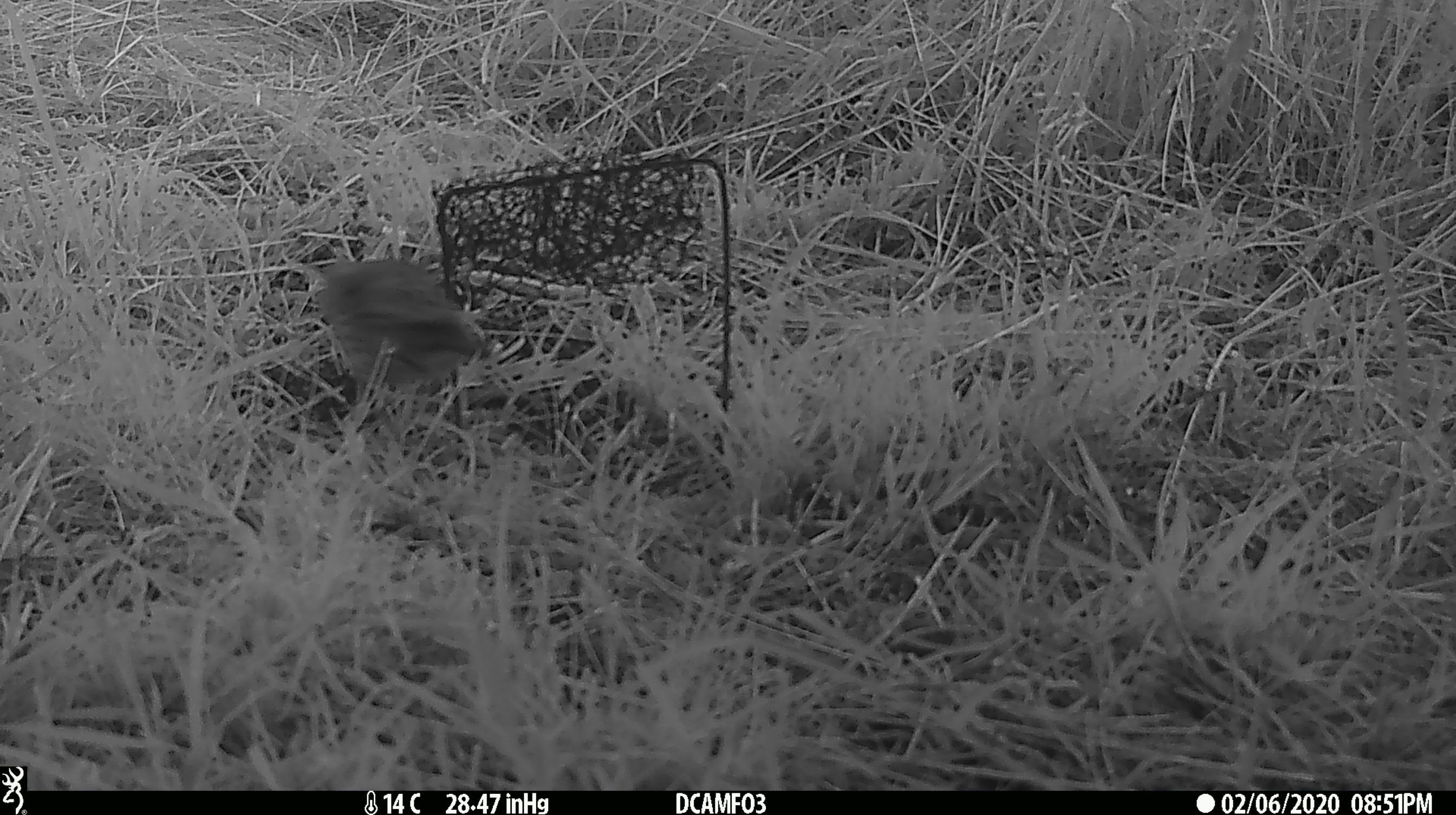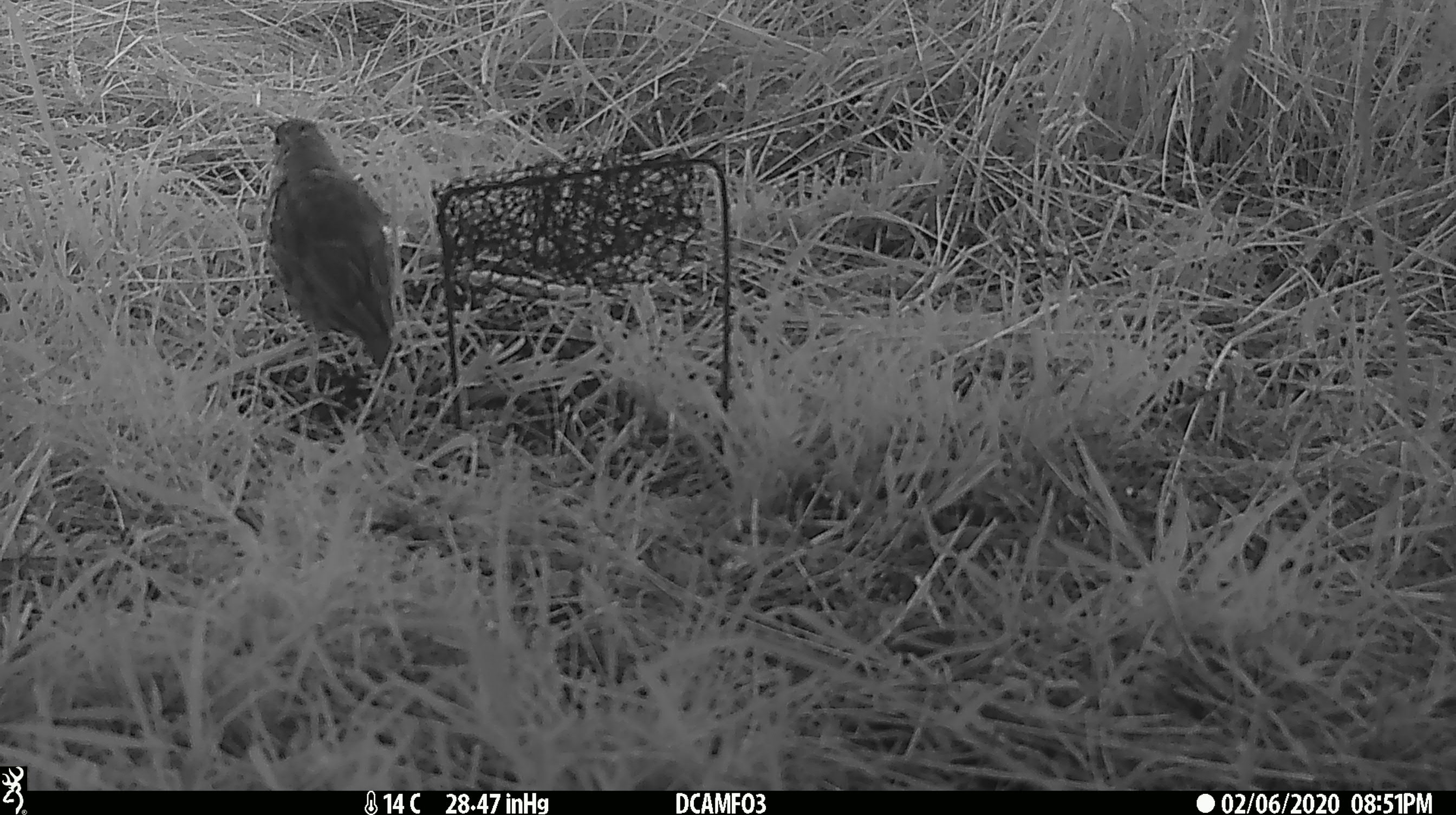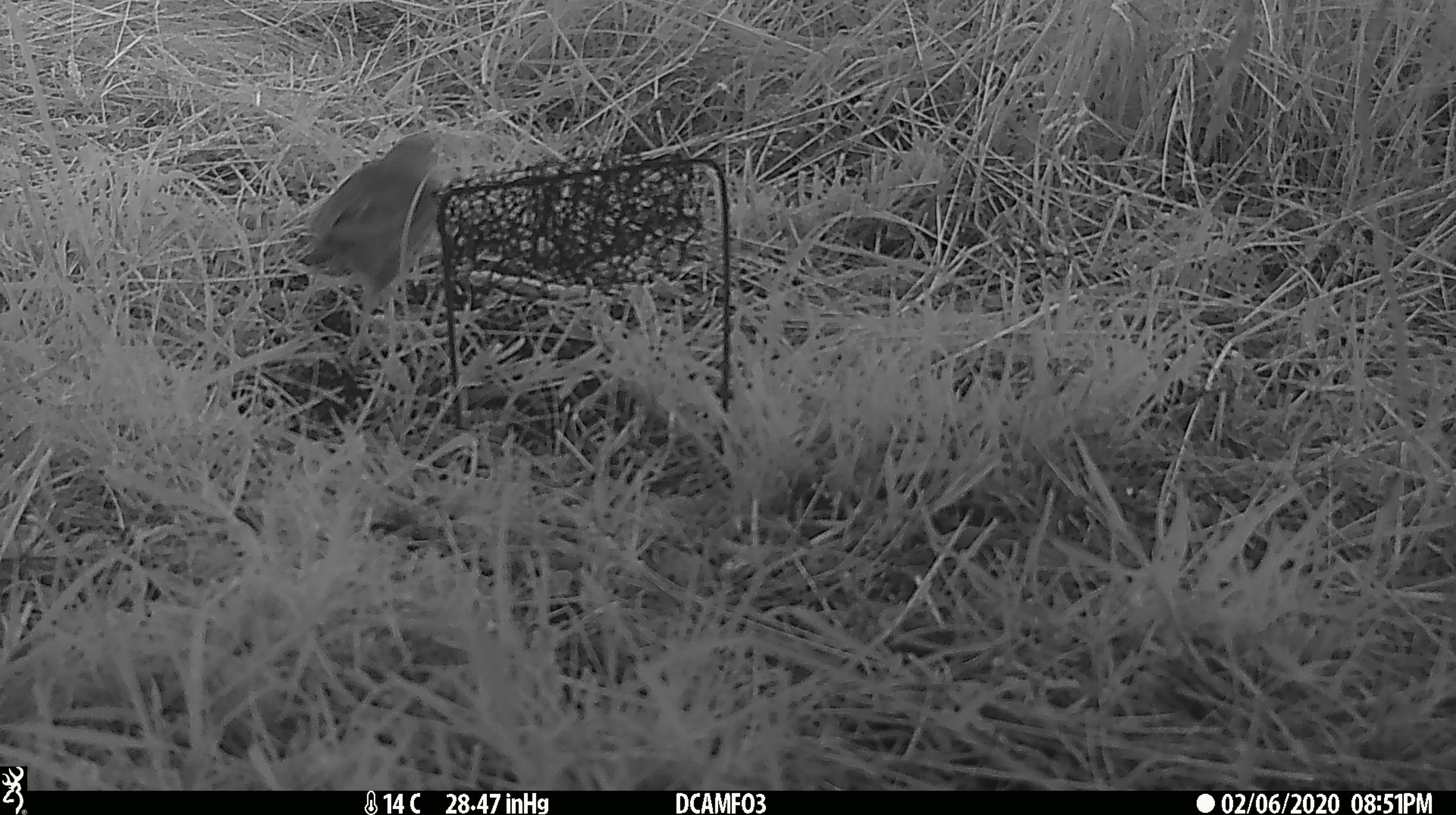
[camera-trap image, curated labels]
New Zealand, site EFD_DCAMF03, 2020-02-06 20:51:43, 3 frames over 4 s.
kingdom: Animalia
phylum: Chordata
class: Aves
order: Passeriformes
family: Turdidae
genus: Turdus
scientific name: Turdus philomelos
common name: song thrush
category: thrush